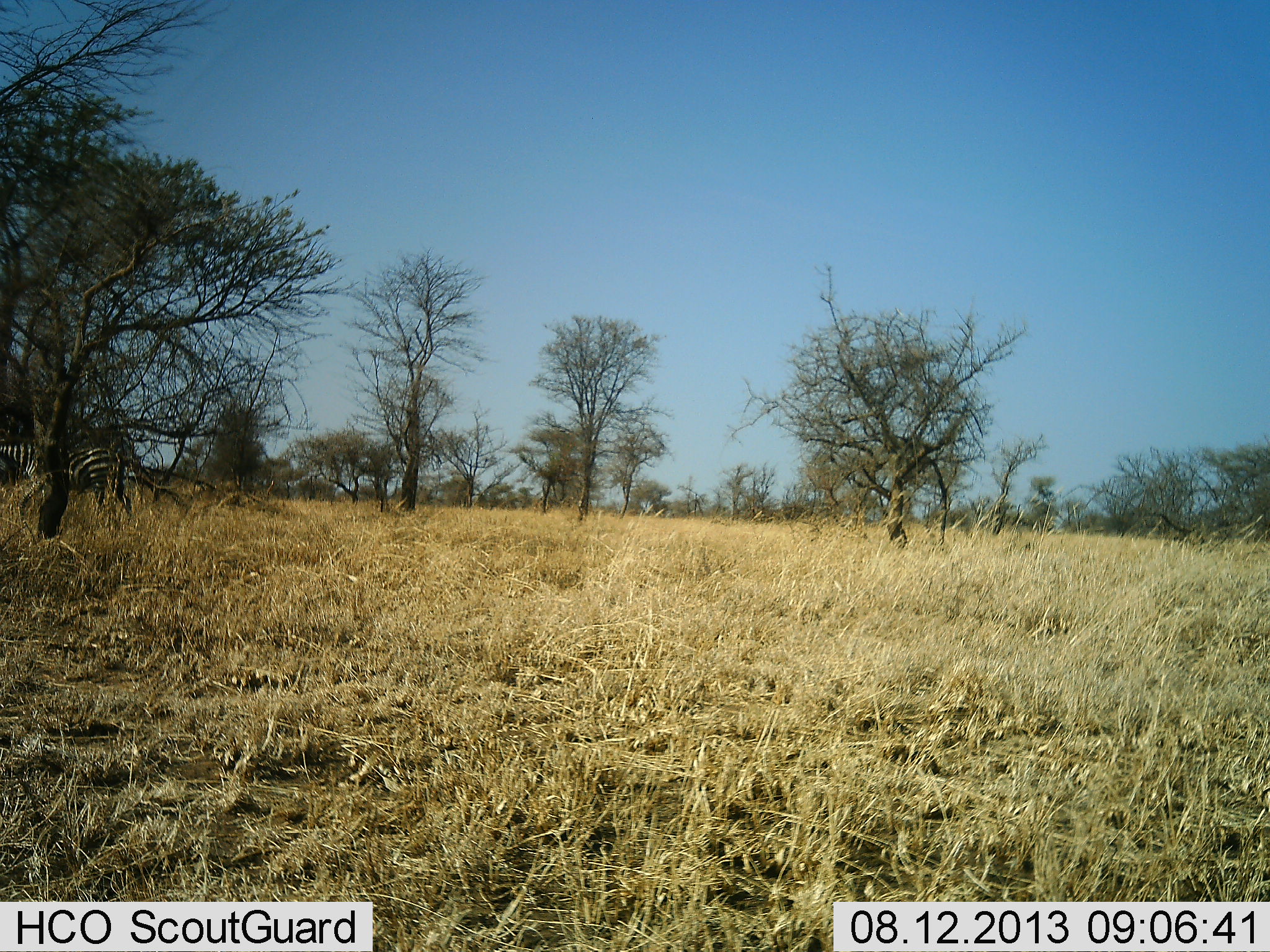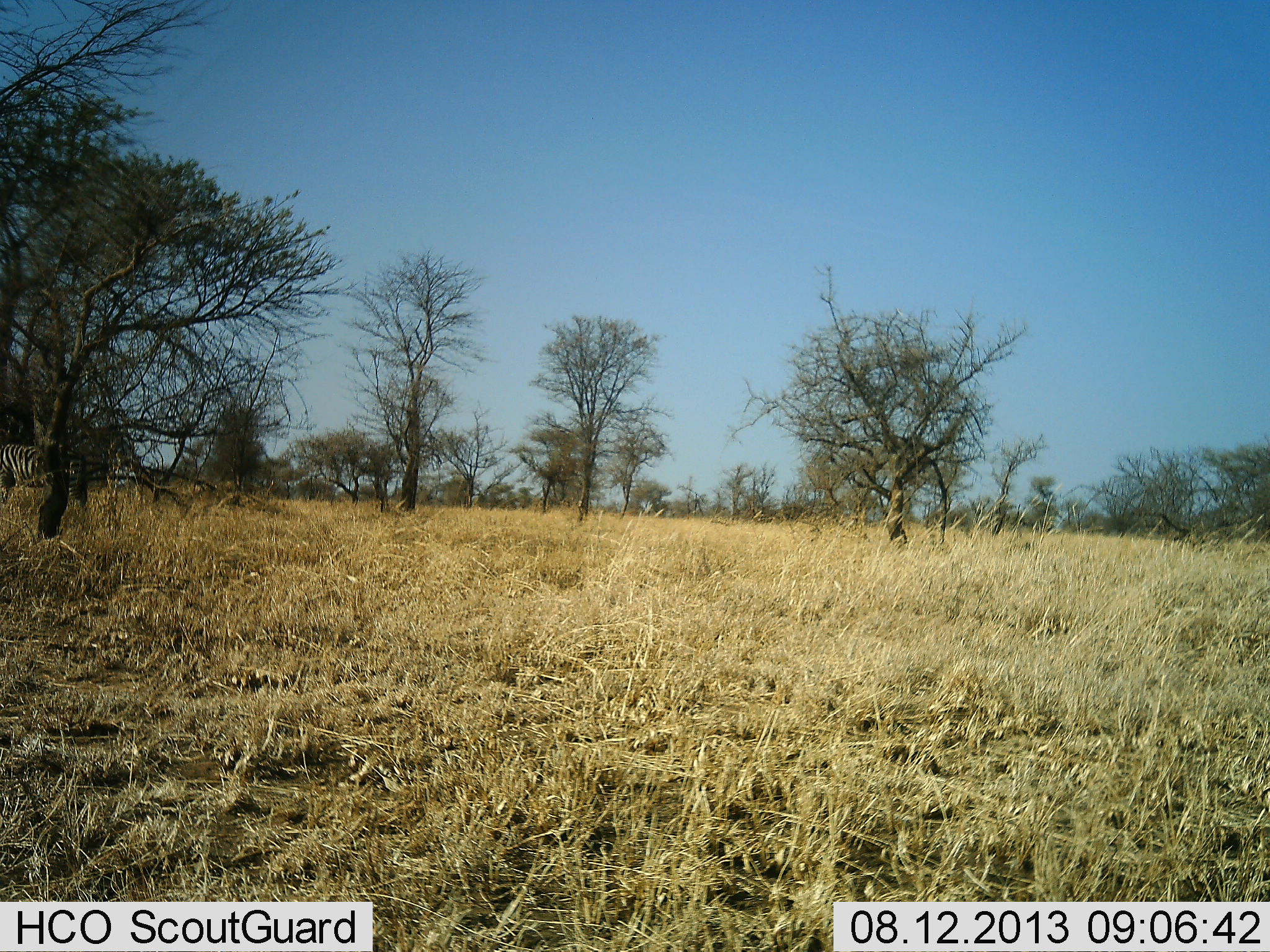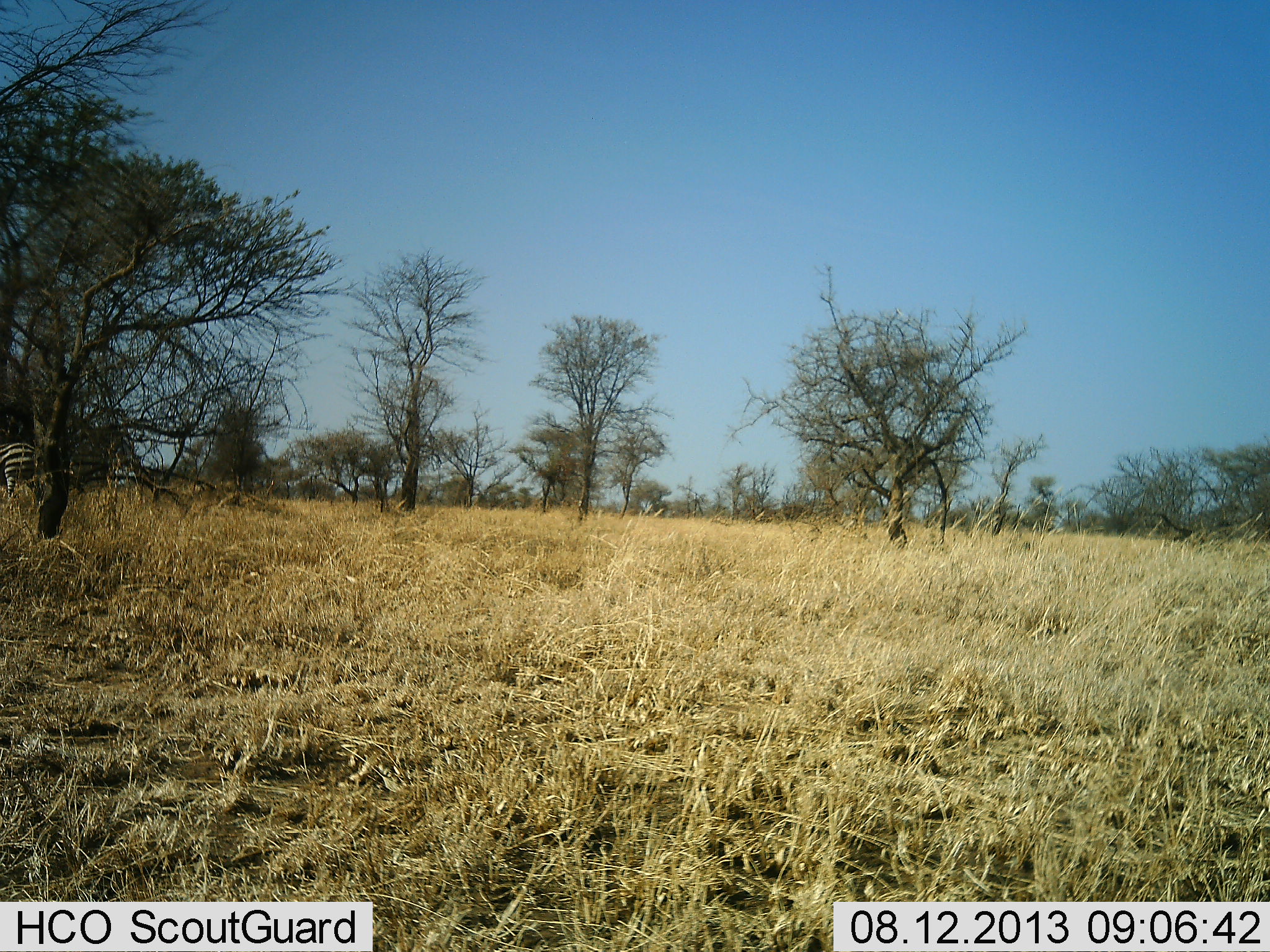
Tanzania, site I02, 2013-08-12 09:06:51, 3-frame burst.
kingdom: Animalia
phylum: Chordata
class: Mammalia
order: Perissodactyla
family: Equidae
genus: Equus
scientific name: Equus quagga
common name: plains zebra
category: zebra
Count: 1.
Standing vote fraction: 5%.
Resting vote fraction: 0%.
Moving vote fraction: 95%.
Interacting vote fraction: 0%.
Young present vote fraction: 0%.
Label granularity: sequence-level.